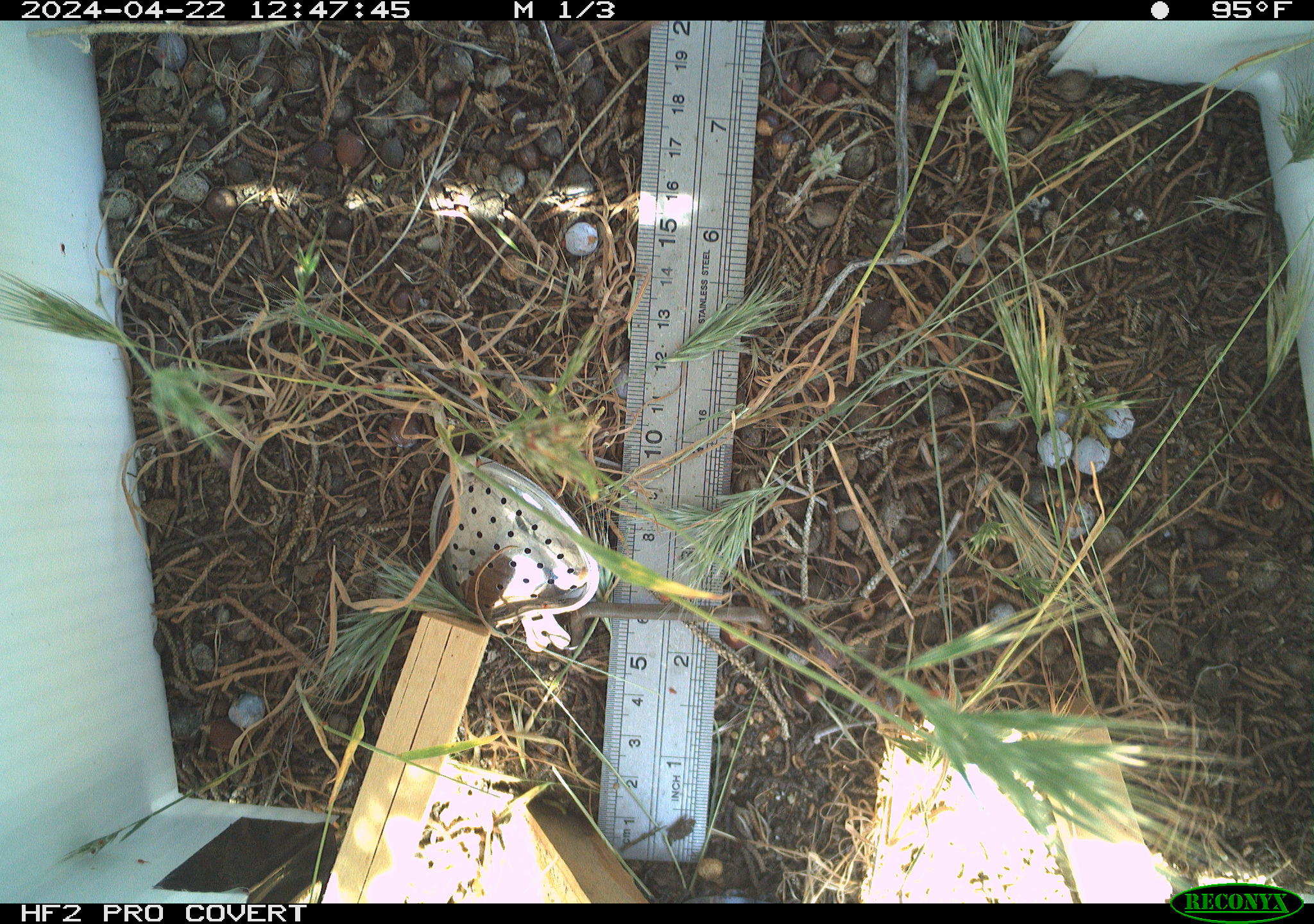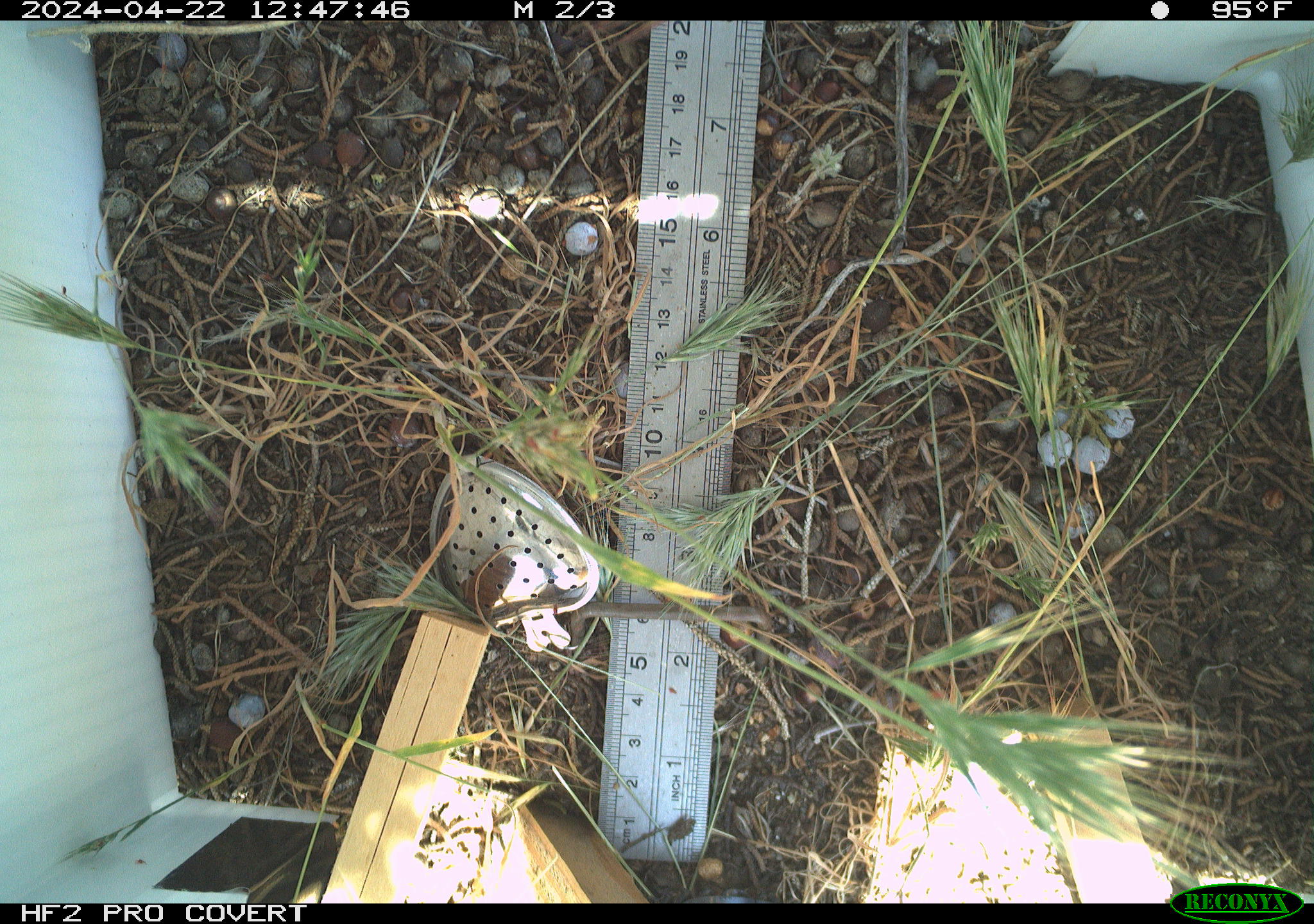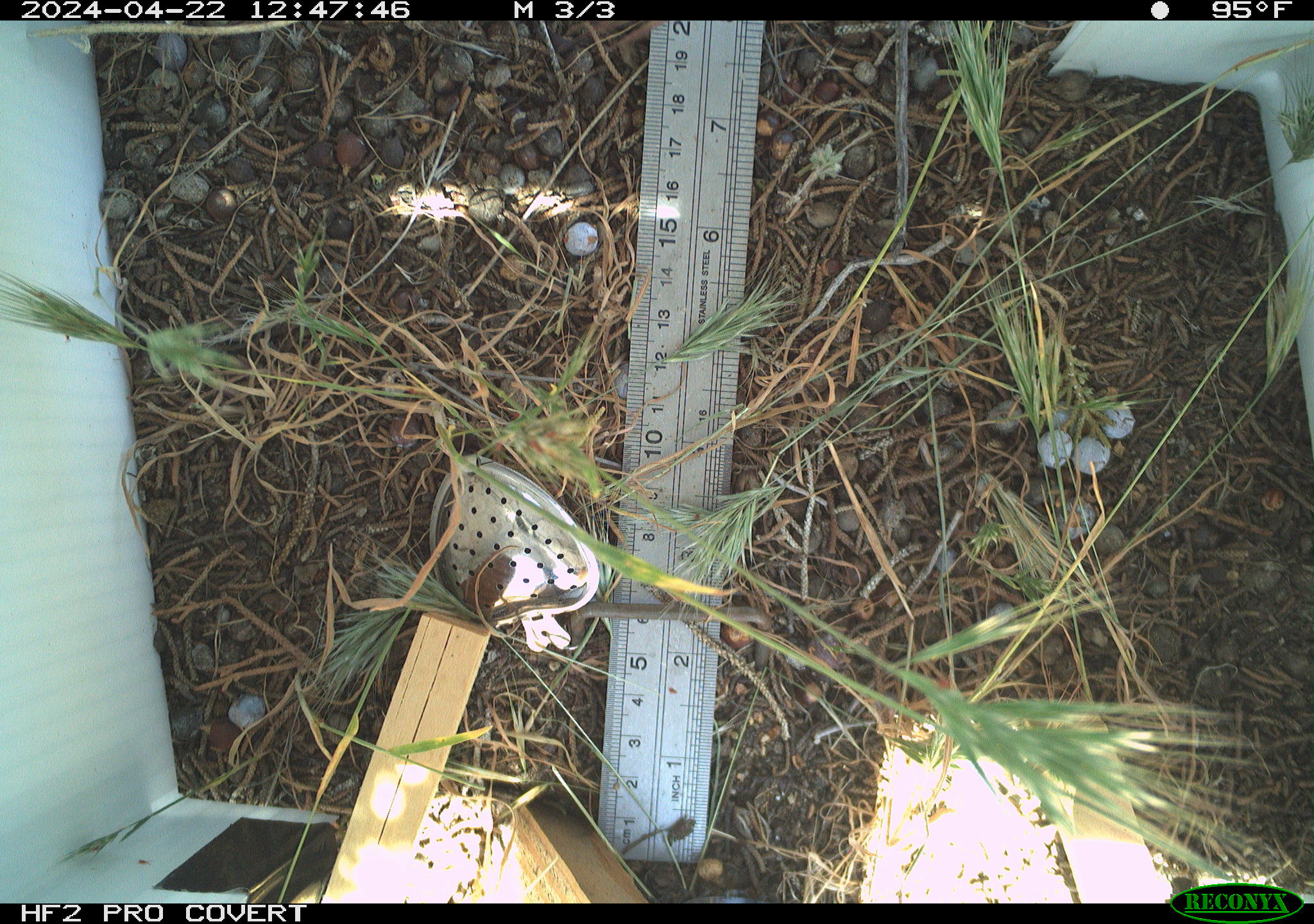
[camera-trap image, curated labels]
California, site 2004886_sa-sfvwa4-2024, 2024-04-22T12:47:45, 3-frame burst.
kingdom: Animalia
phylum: Arthropoda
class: Insecta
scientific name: Insecta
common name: insect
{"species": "insect (Insecta)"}